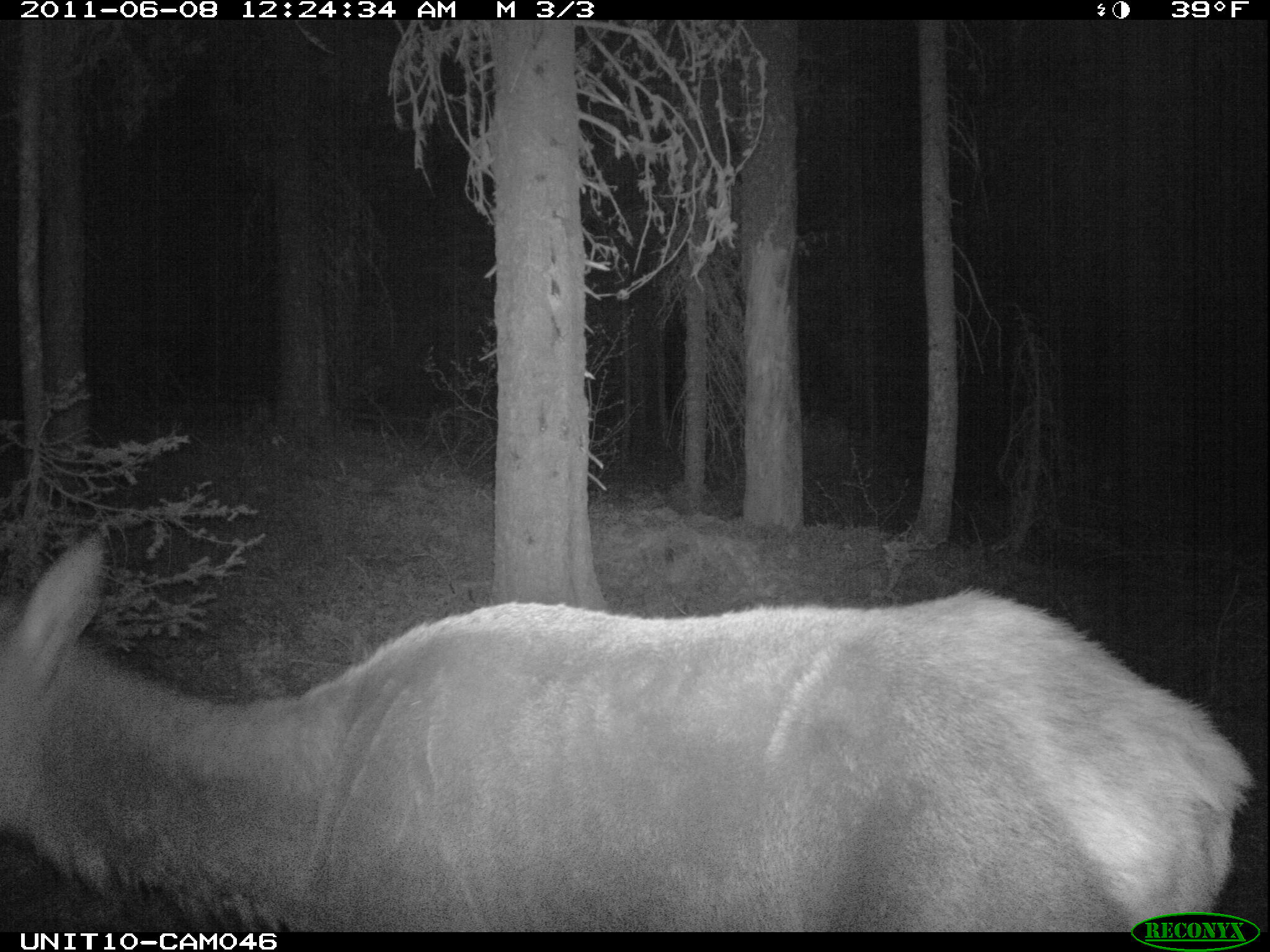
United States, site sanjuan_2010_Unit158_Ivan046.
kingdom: Animalia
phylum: Chordata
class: Mammalia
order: Artiodactyla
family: Cervidae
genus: Cervus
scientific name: Cervus elaphus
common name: red deer